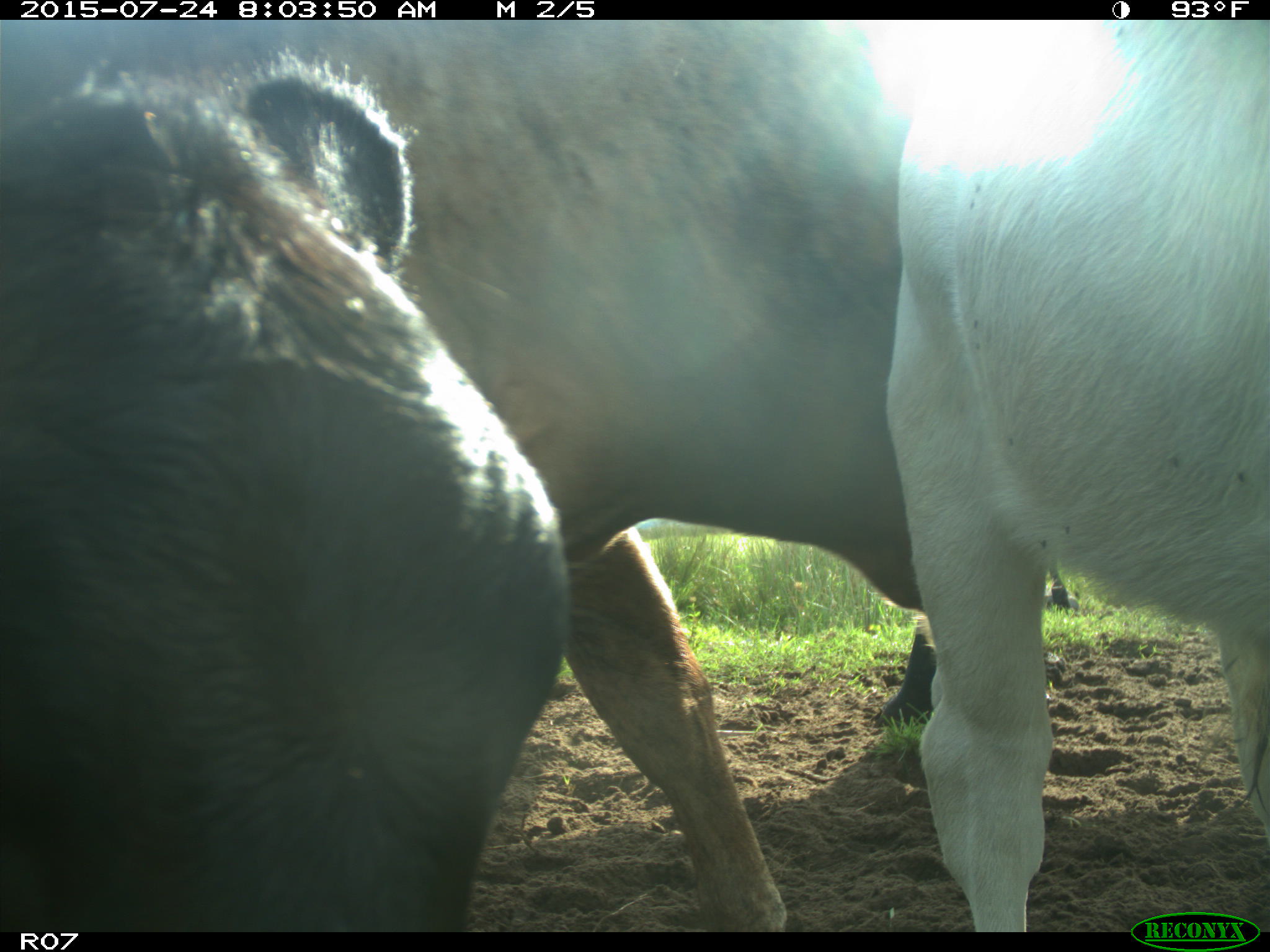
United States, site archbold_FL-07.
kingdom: Animalia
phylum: Chordata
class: Mammalia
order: Artiodactyla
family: Bovidae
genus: Bos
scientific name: Bos taurus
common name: domestic cow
Bos taurus (domestic cow).